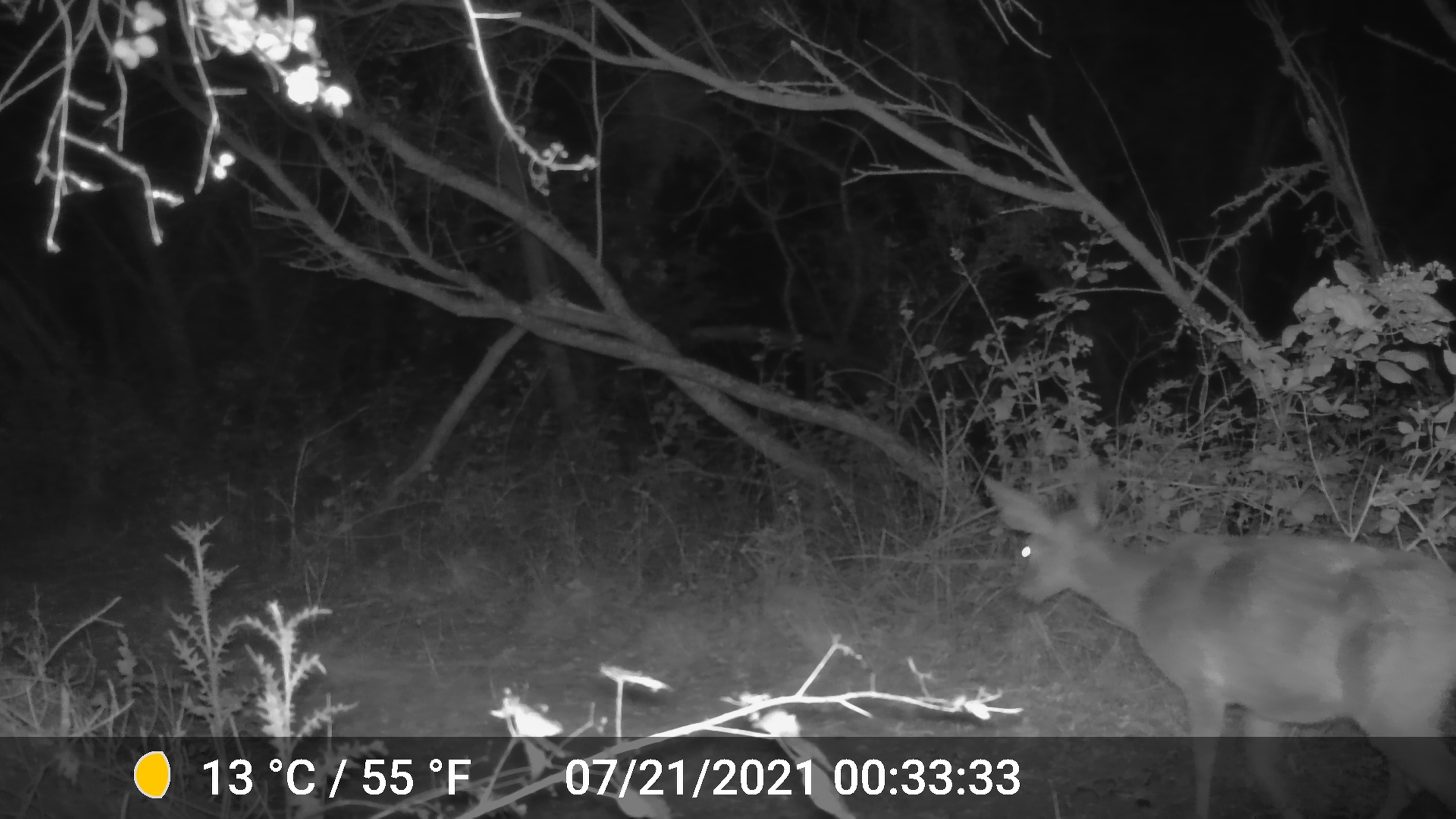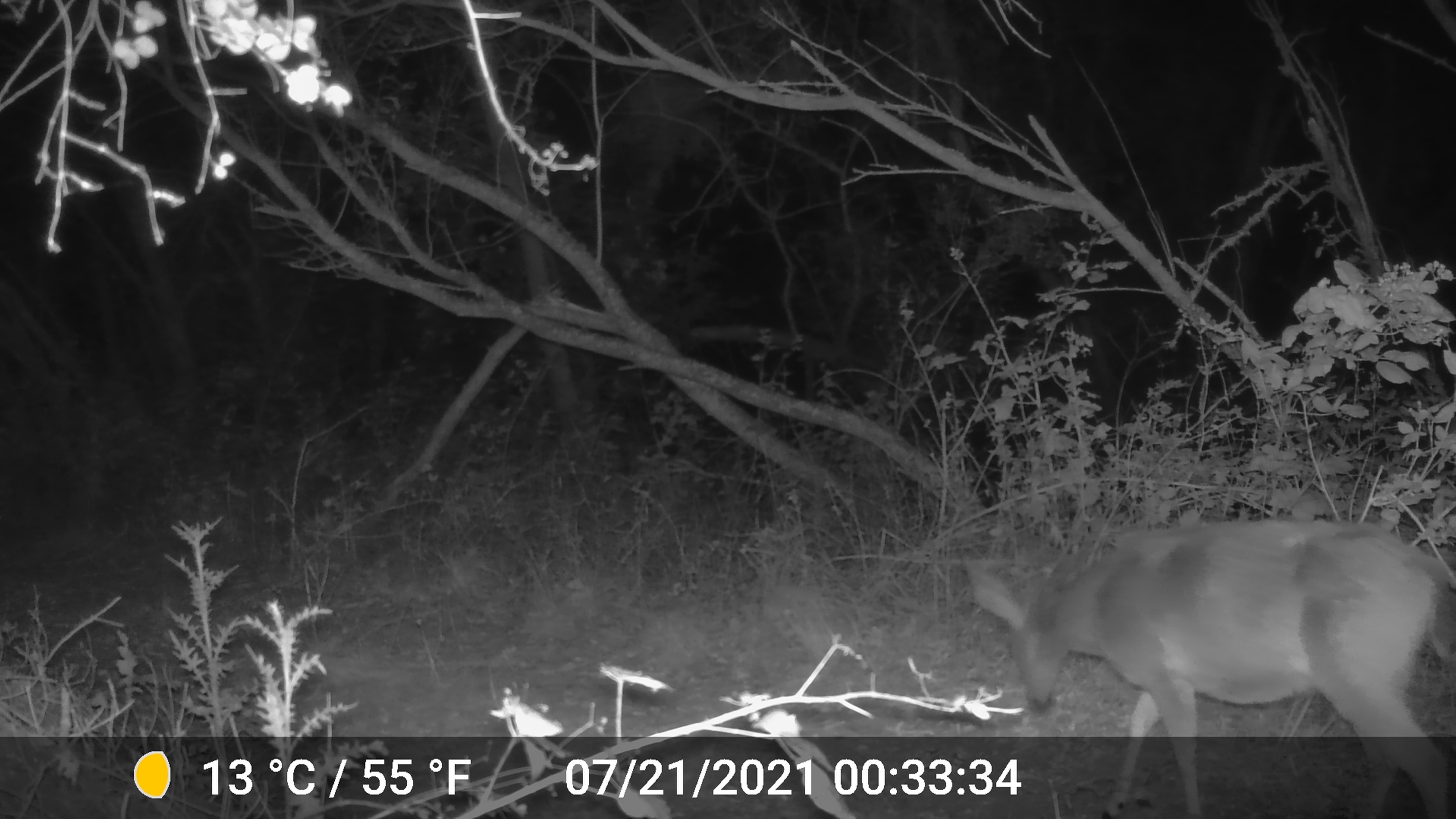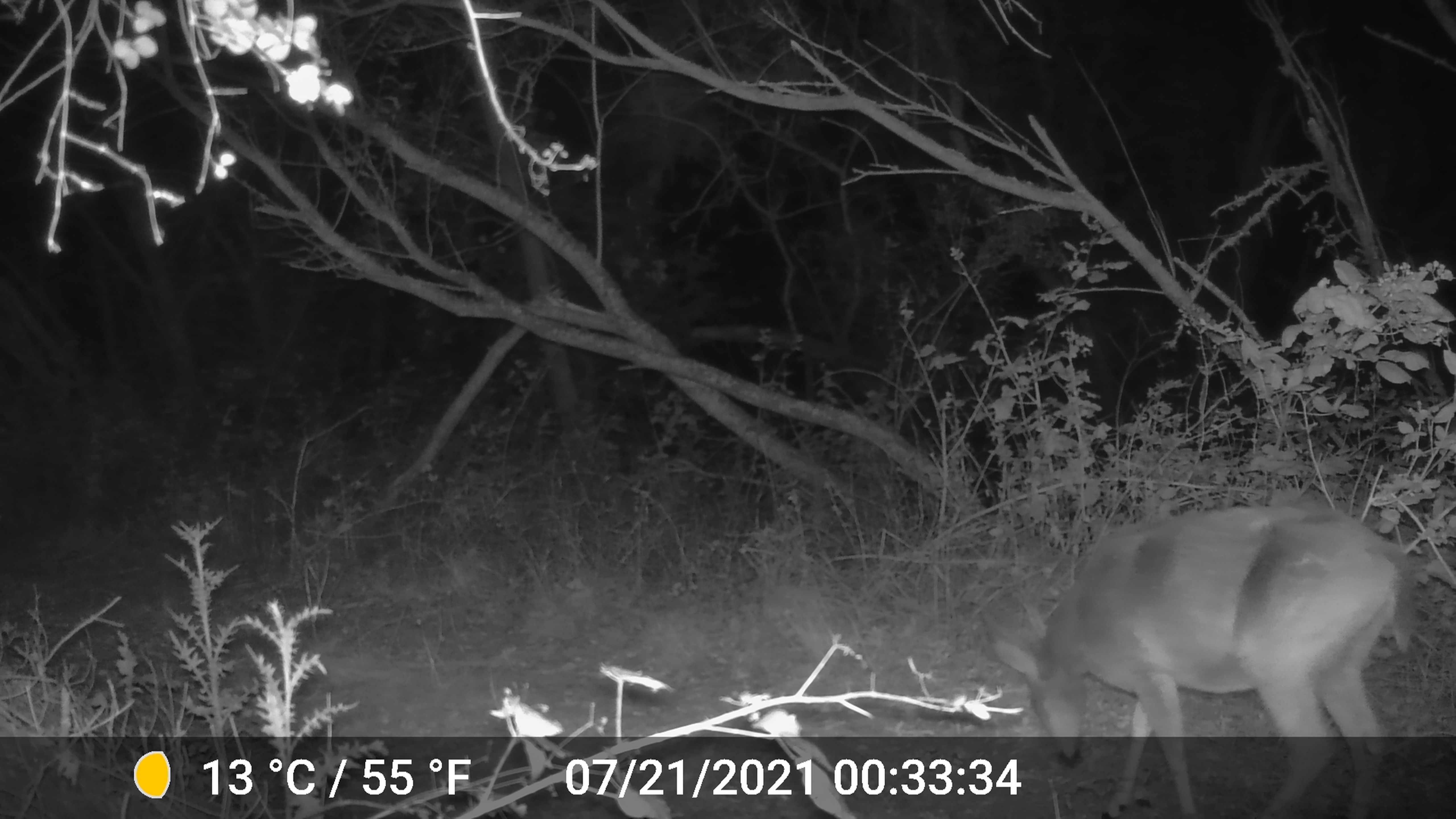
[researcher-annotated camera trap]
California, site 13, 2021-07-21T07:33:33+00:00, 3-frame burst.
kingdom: Animalia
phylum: Chordata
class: Mammalia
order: Artiodactyla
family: Cervidae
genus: Odocoileus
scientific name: Odocoileus hemionus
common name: mule deer